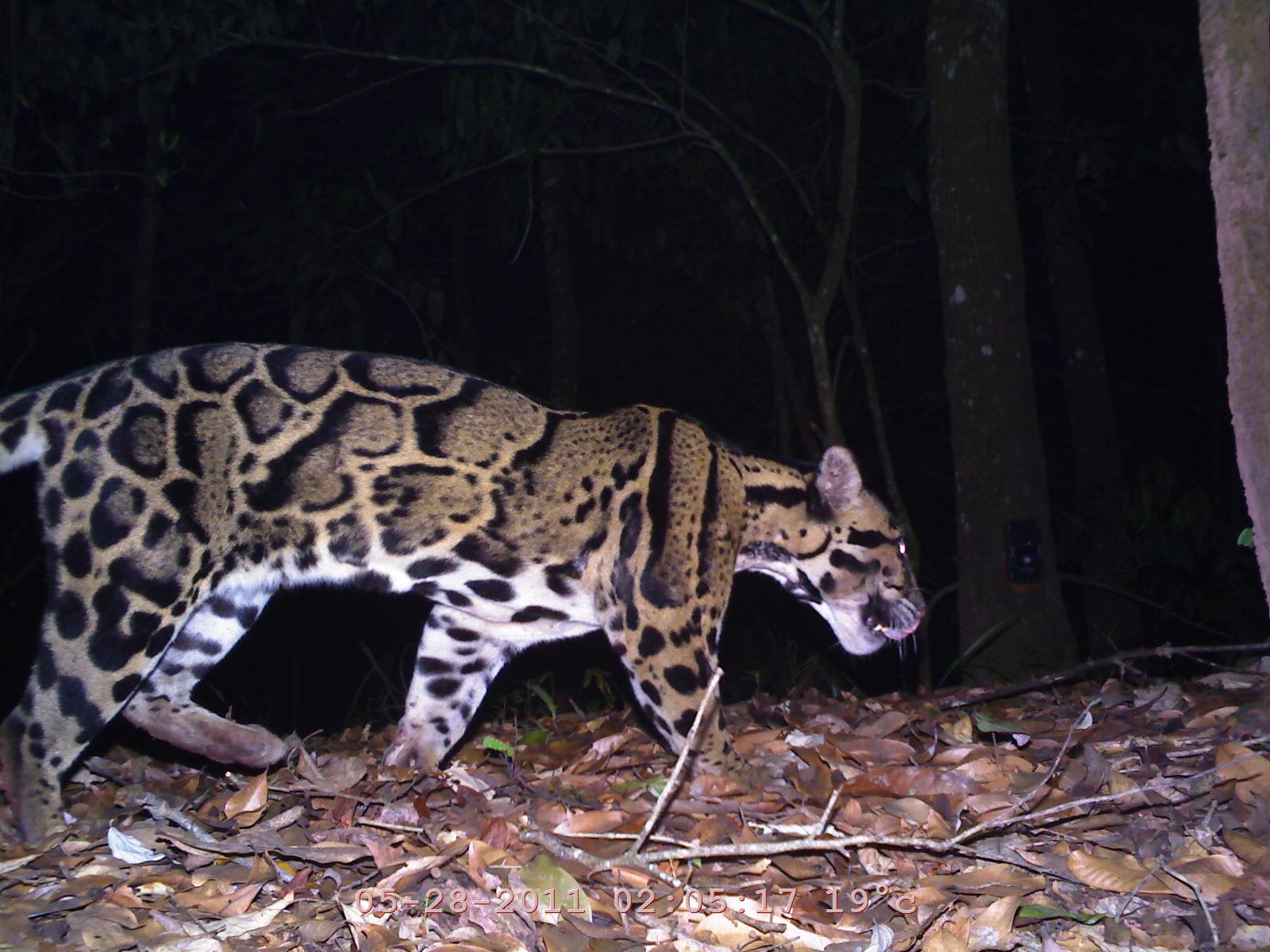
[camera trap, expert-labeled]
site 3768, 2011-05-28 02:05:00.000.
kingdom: Animalia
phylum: Chordata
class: Mammalia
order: Carnivora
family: Felidae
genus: Neofelis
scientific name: Neofelis nebulosa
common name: mainland clouded leopard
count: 1